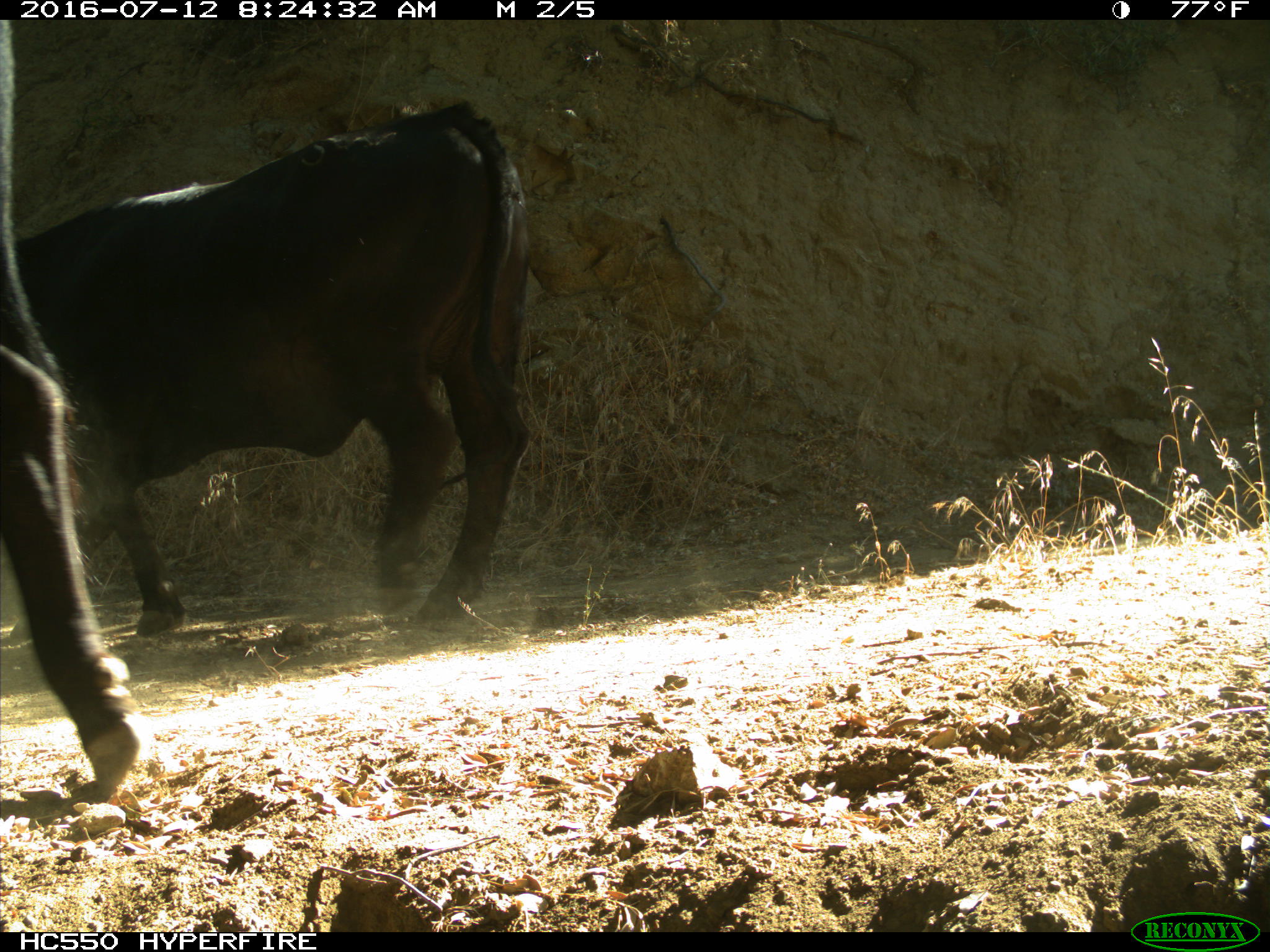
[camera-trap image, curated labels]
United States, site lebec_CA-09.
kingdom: Animalia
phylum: Chordata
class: Mammalia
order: Artiodactyla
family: Bovidae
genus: Bos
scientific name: Bos taurus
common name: domestic cow